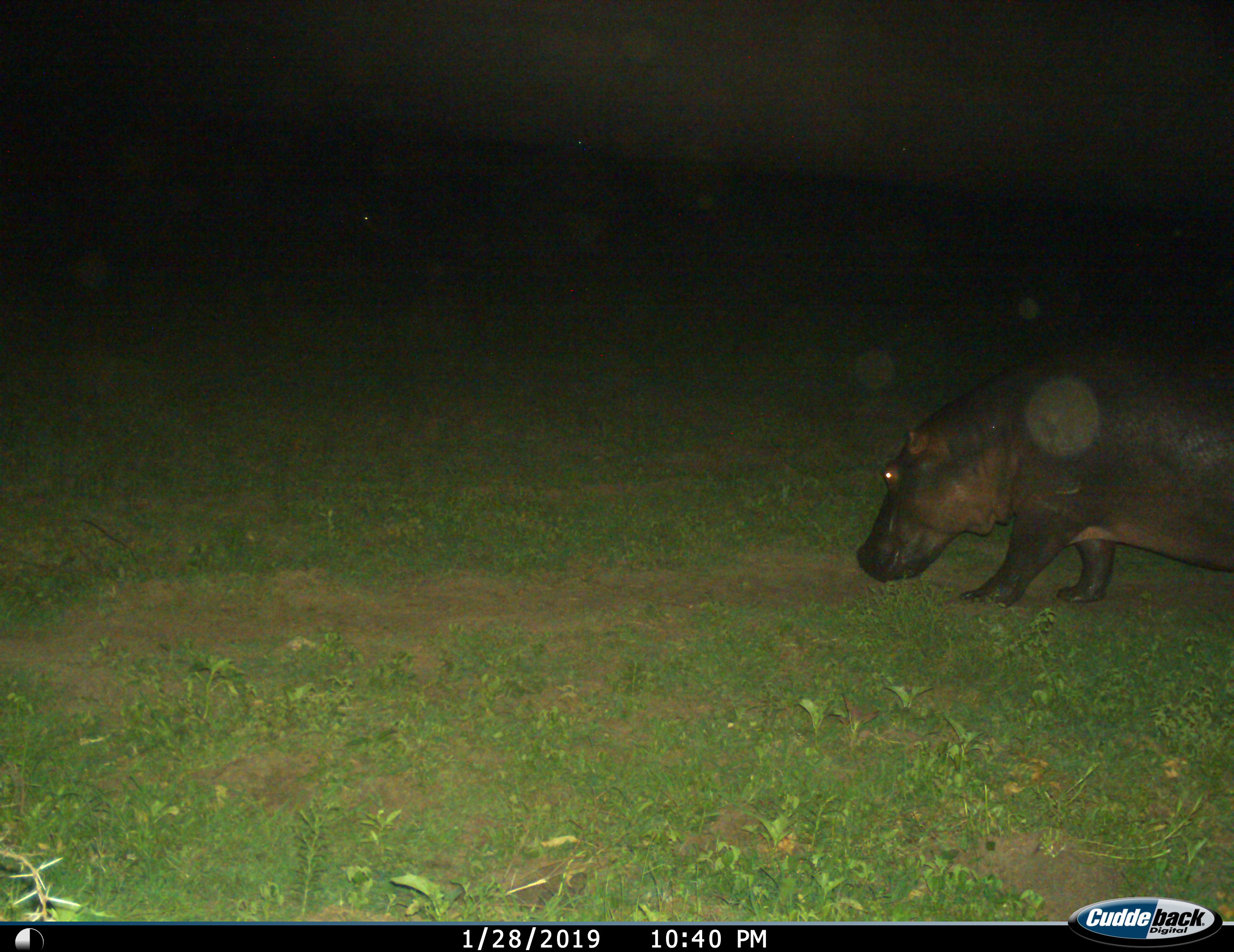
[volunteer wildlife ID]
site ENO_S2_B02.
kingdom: Animalia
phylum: Chordata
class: Mammalia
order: Artiodactyla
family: Hippopotamidae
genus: Hippopotamus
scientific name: Hippopotamus amphibius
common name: hippopotamus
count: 1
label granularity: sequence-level